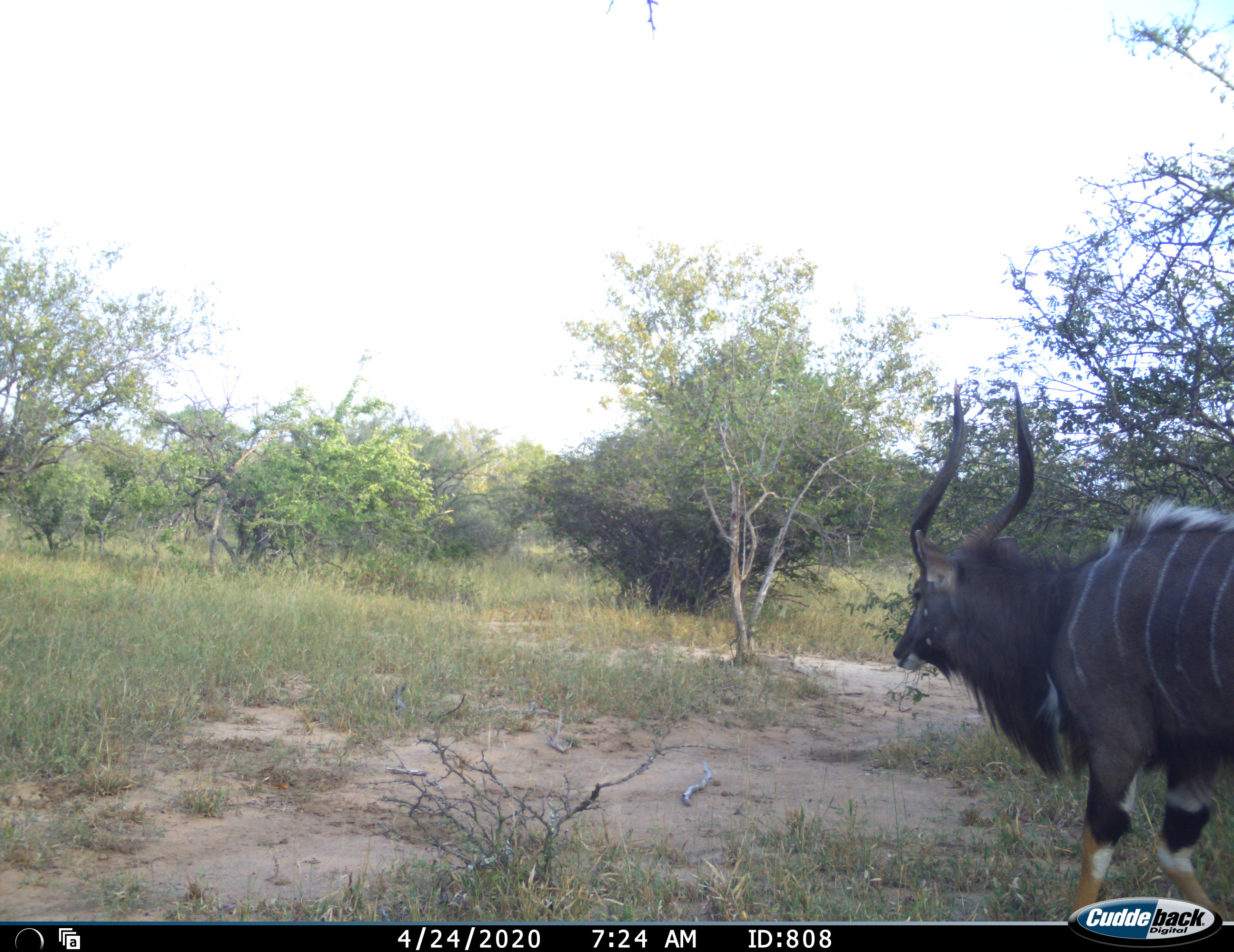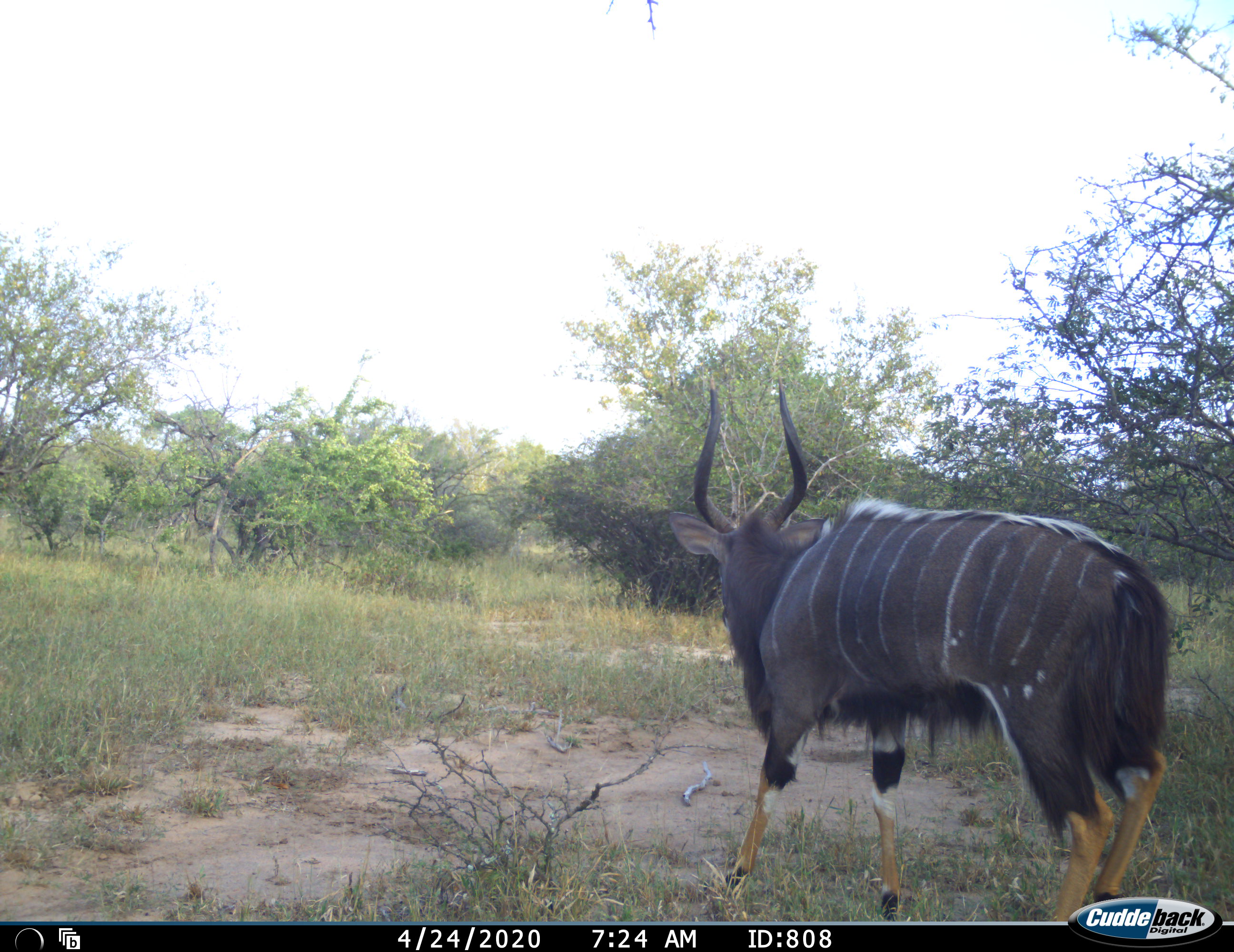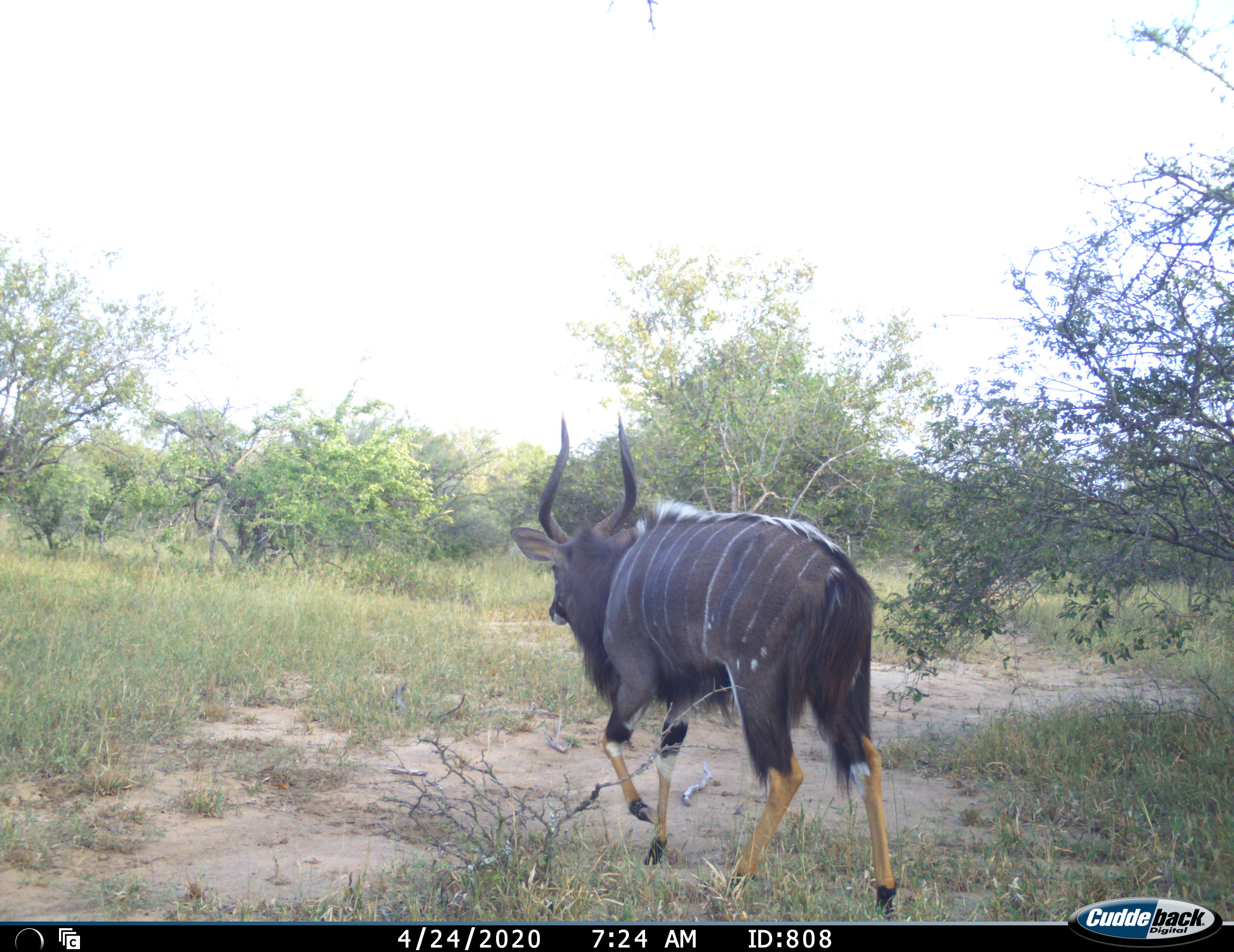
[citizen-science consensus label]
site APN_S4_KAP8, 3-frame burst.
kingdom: Animalia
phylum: Chordata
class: Mammalia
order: Artiodactyla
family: Bovidae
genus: Tragelaphus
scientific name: Tragelaphus angasii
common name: nyala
Nyala (Tragelaphus angasii), count 1. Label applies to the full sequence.